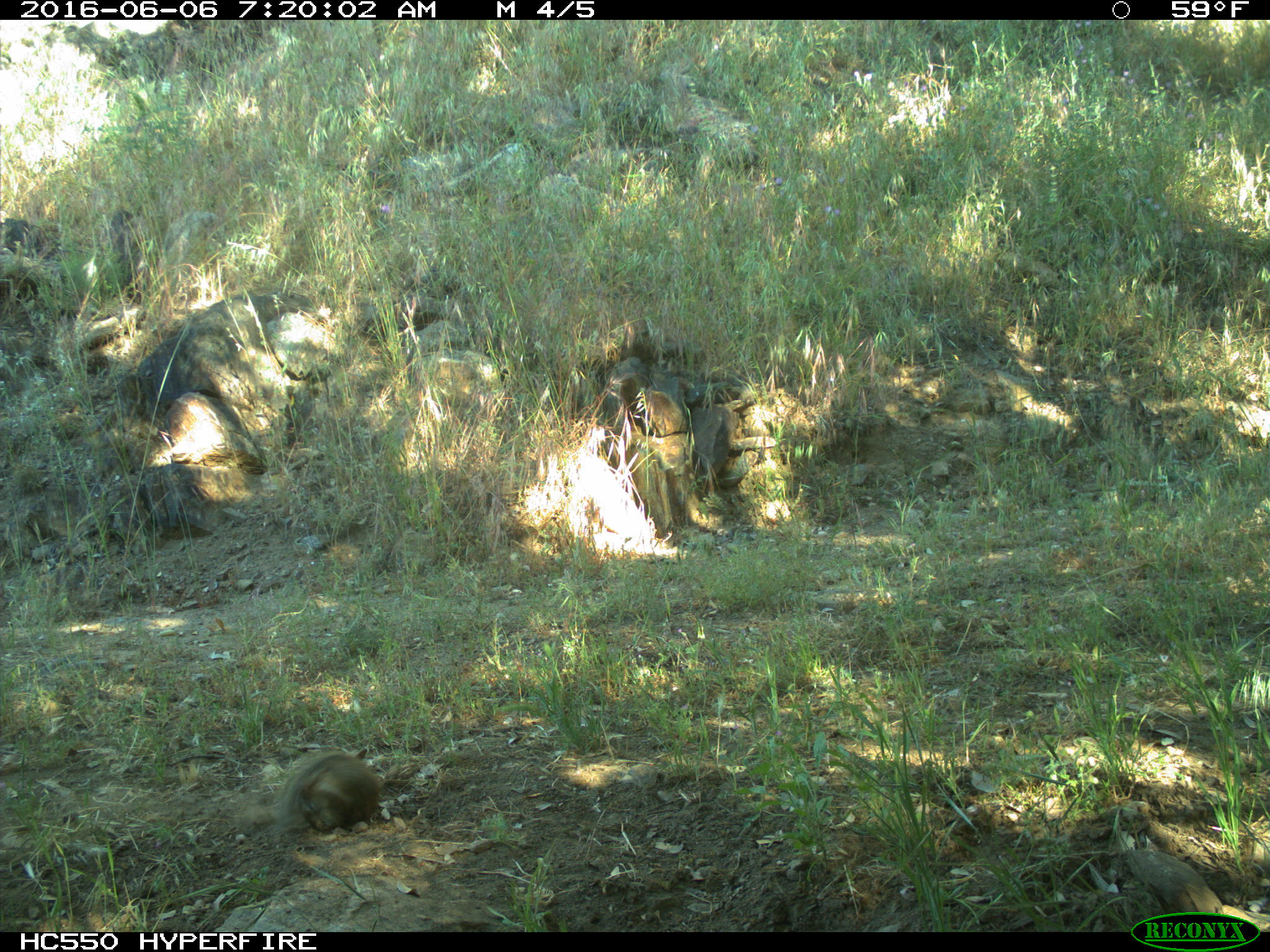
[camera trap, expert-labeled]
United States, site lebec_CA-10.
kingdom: Animalia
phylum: Chordata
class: Mammalia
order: Rodentia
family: Sciuridae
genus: Otospermophilus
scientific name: Otospermophilus beecheyi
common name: california ground squirrel